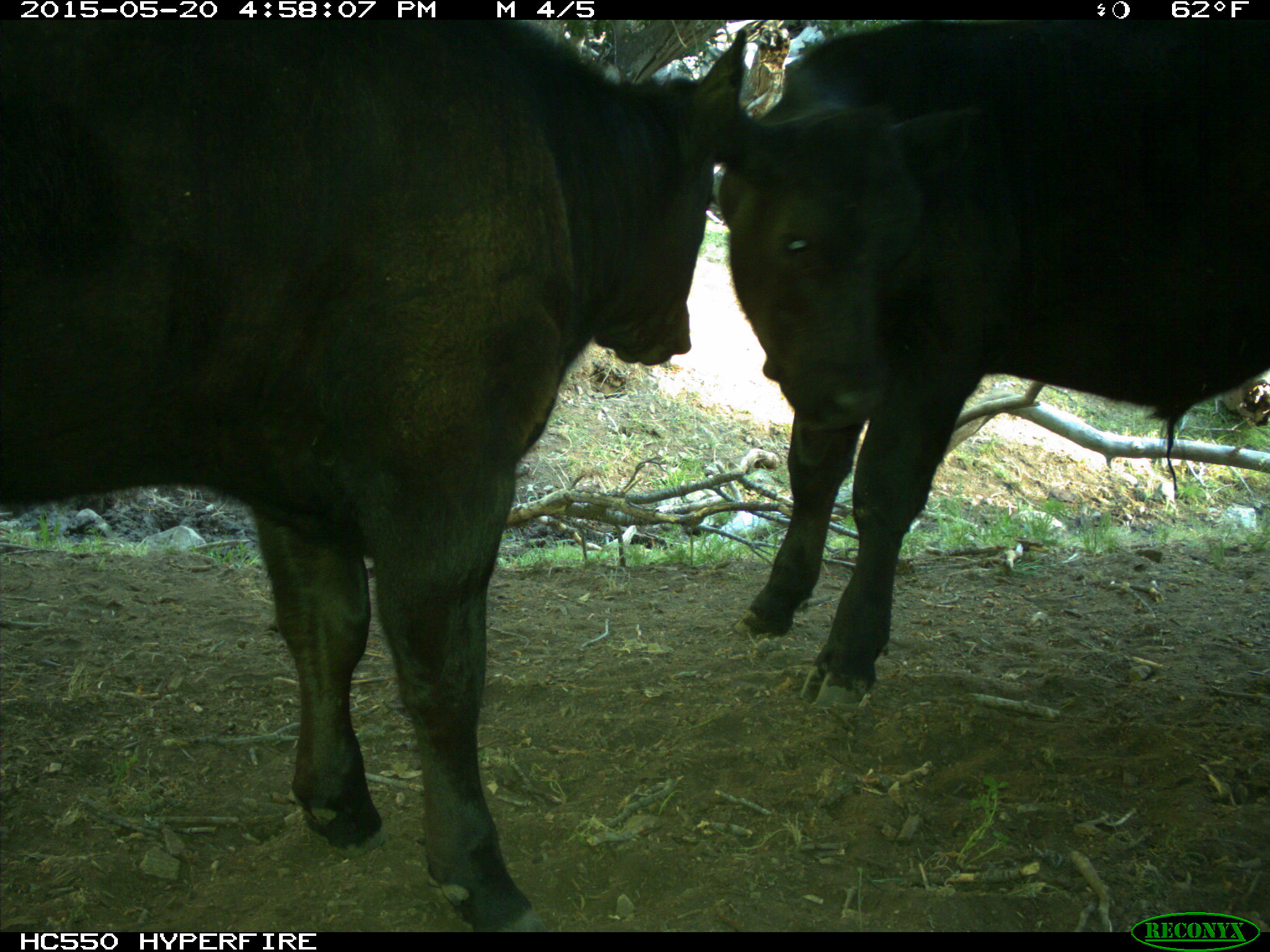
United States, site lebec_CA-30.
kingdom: Animalia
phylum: Chordata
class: Mammalia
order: Artiodactyla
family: Bovidae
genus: Bos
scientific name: Bos taurus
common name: domestic cow